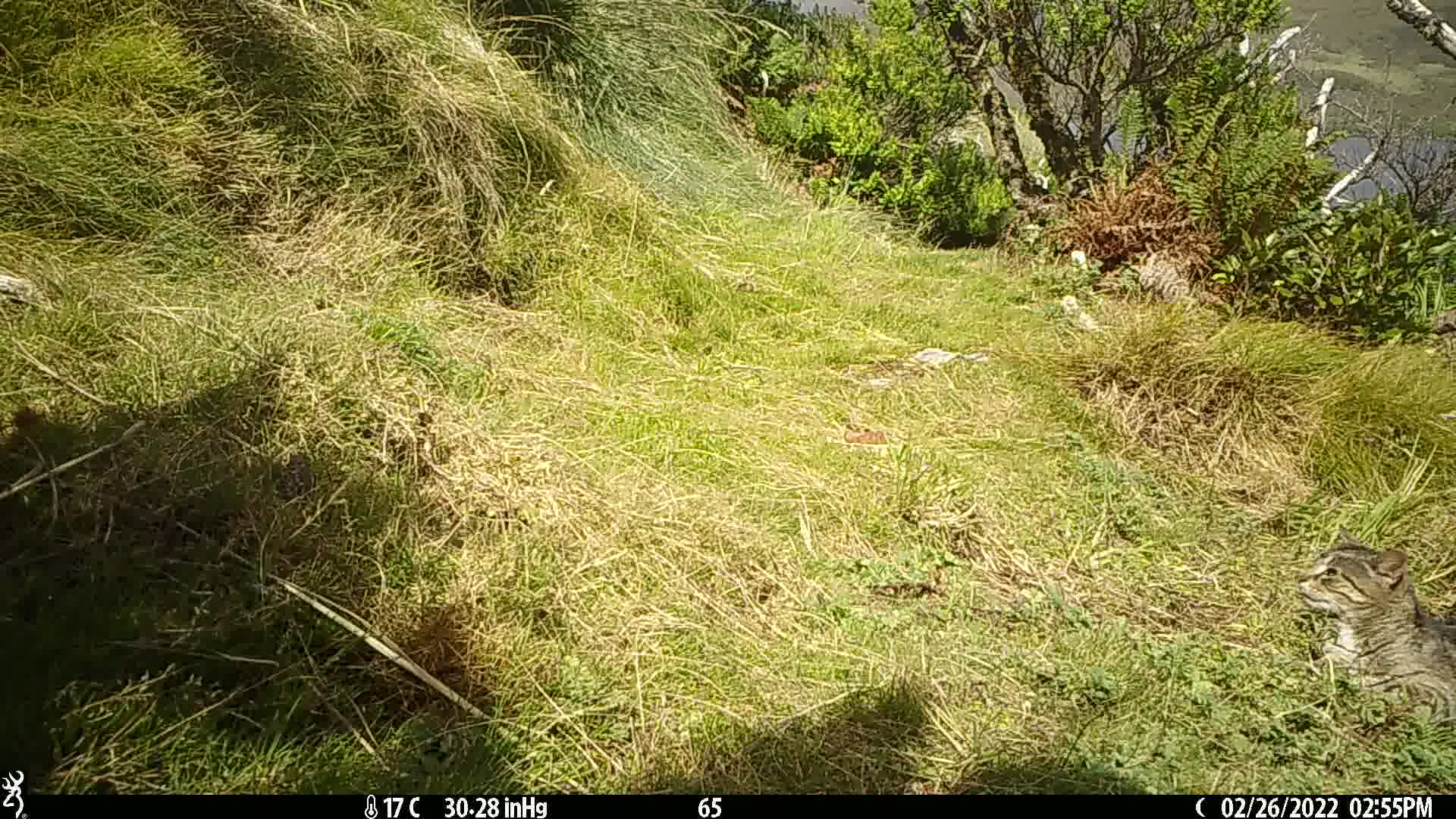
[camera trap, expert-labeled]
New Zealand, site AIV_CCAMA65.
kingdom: Animalia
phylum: Chordata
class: Mammalia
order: Carnivora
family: Felidae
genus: Felis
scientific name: Felis catus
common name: domestic cat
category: cat